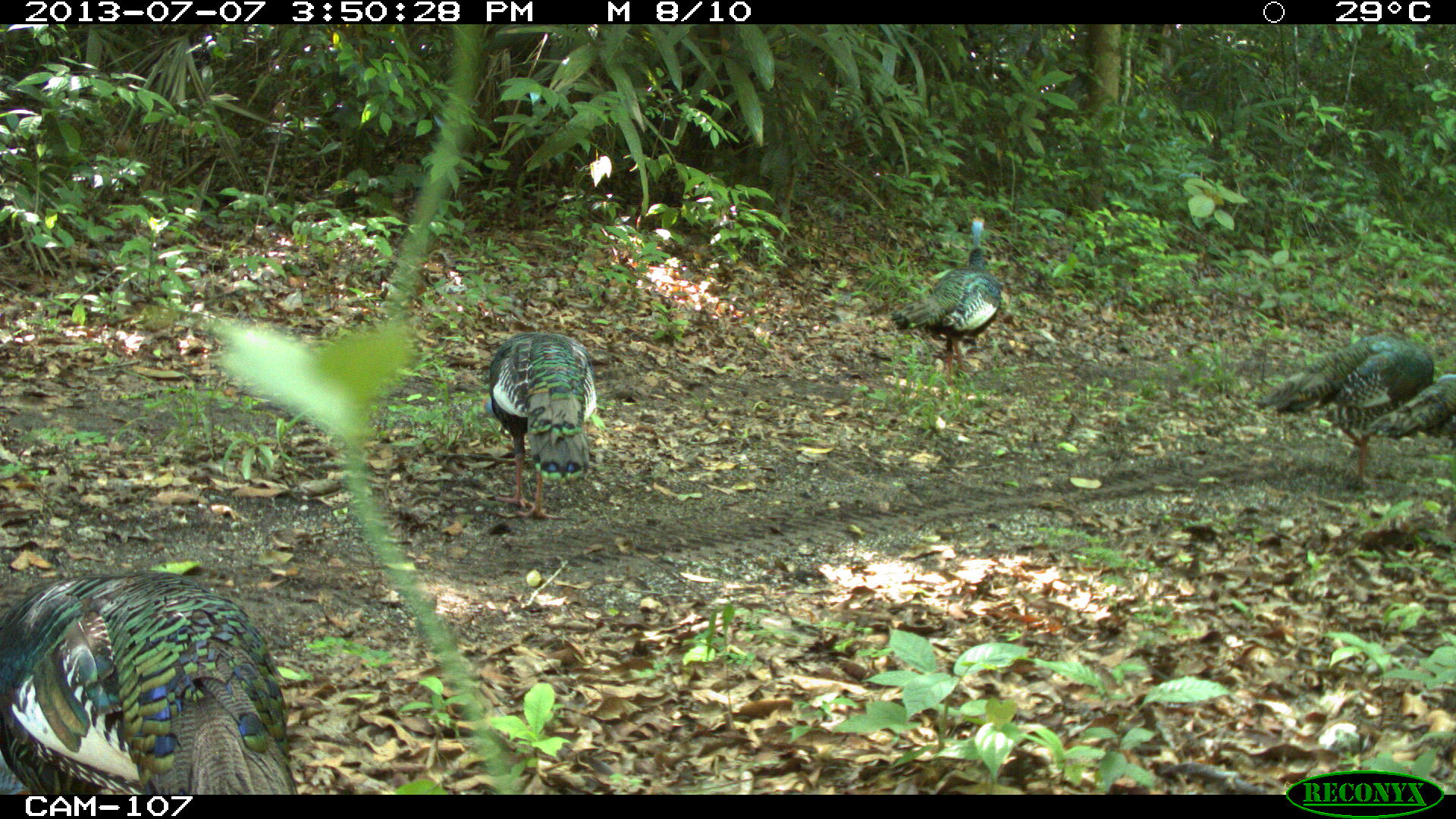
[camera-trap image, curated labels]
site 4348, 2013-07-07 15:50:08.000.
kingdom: Animalia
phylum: Chordata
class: Aves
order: Galliformes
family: Phasianidae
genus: Meleagris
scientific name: Meleagris ocellata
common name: ocellated turkey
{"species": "Meleagris ocellata (ocellated turkey)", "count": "6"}